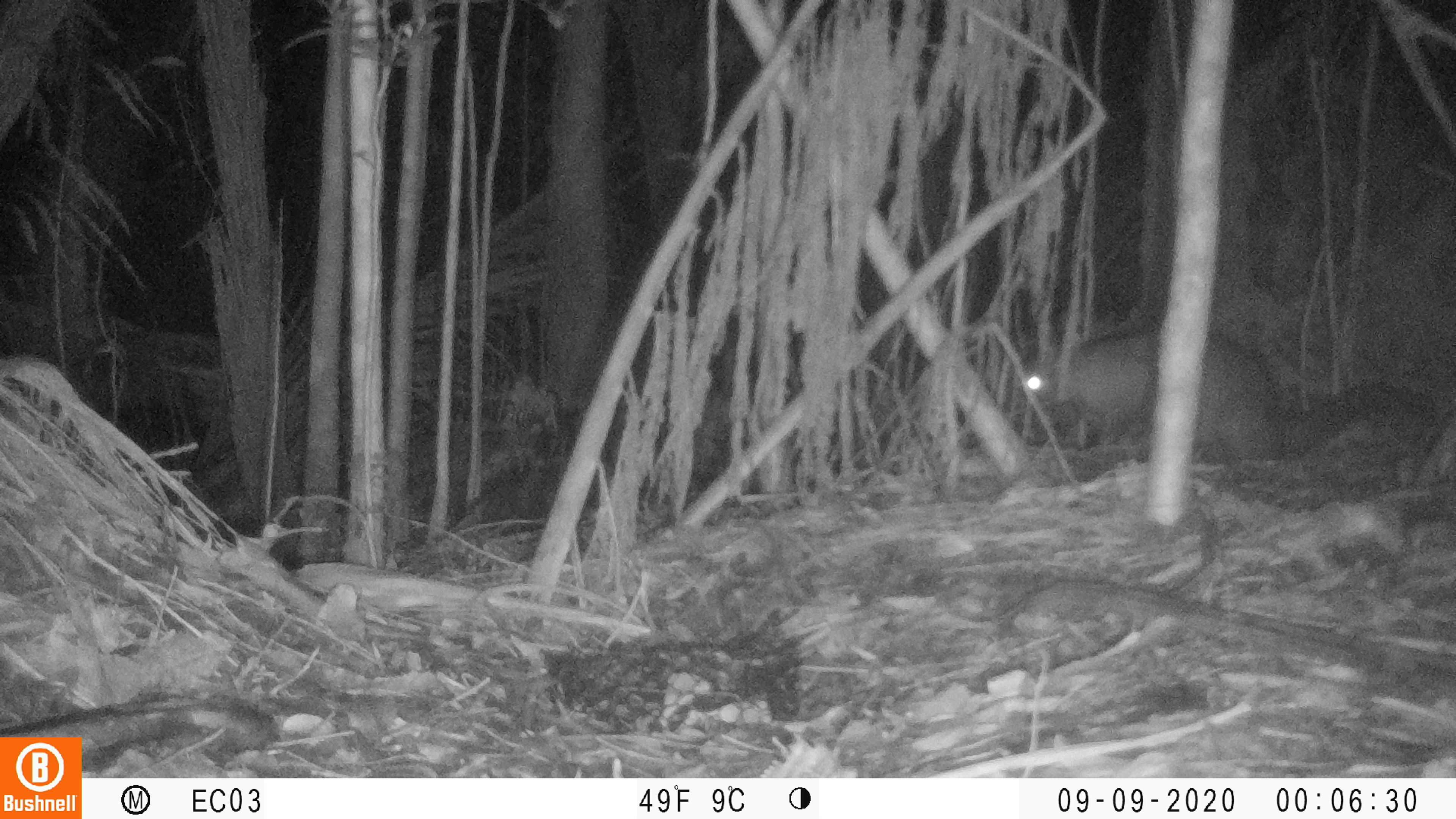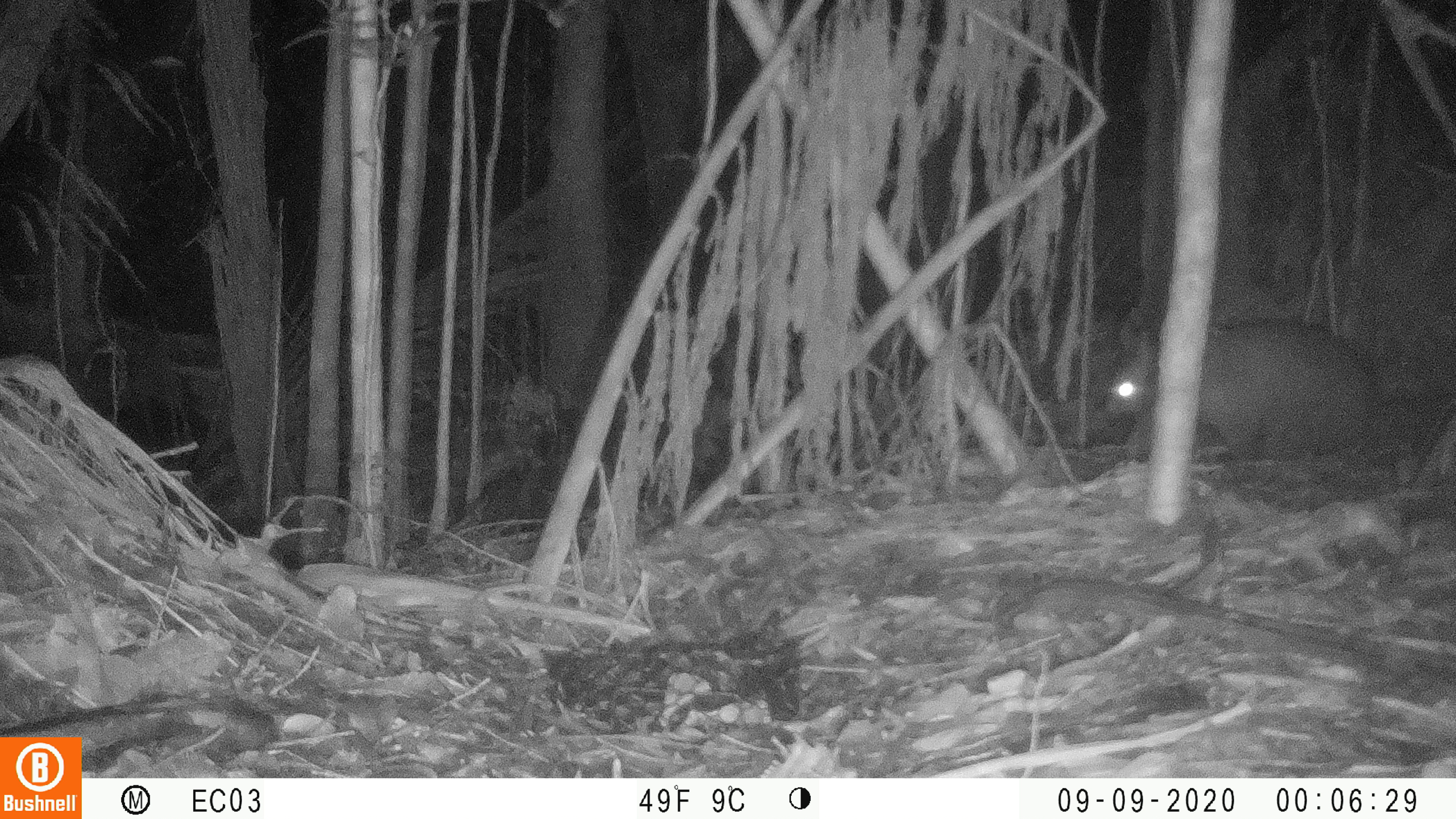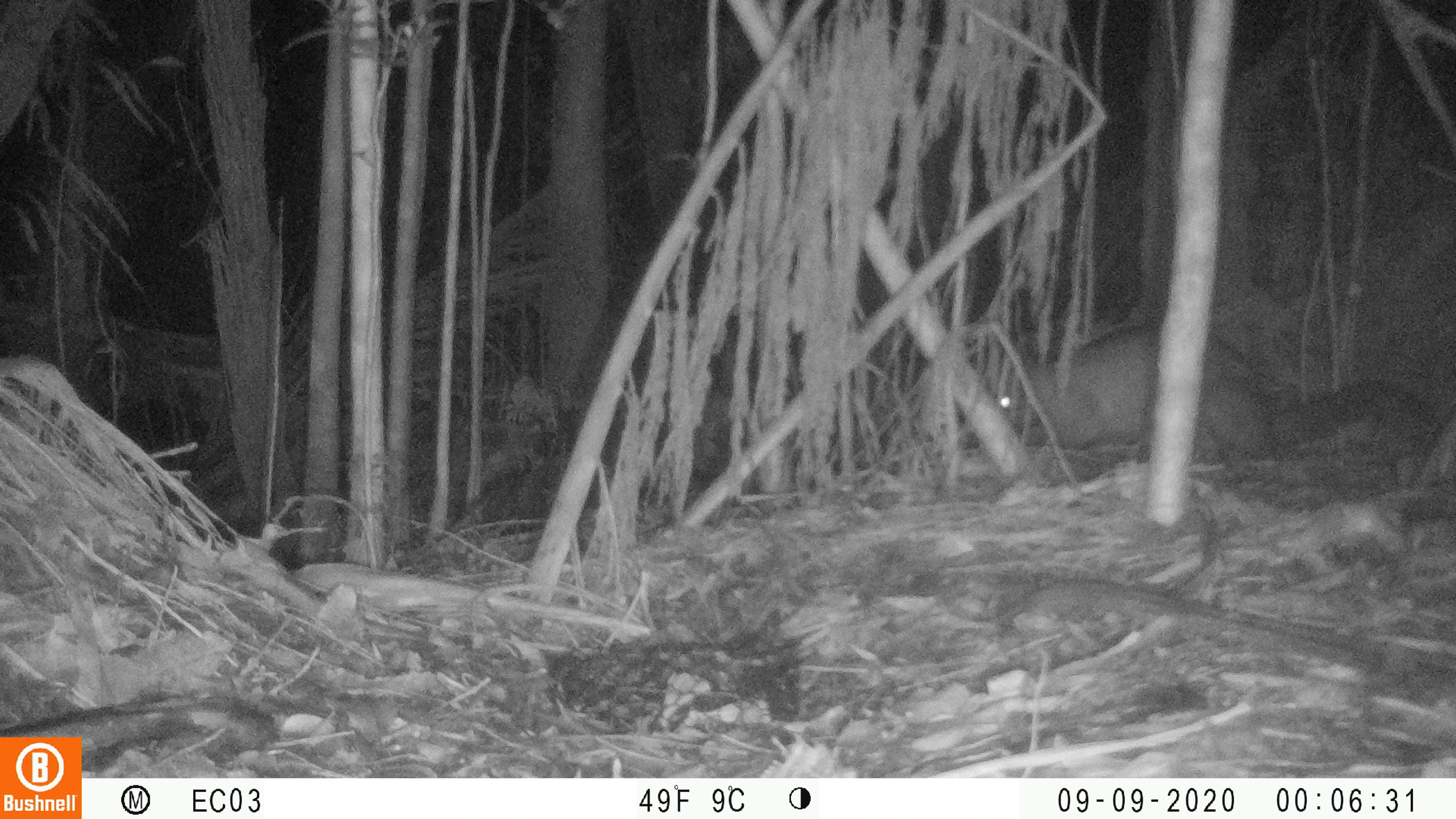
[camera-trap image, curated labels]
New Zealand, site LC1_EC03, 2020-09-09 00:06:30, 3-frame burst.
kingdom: Animalia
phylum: Chordata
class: Mammalia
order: Diprotodontia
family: Phalangeridae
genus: Trichosurus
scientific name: Trichosurus vulpecula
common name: common brushtail possum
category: possum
Possum (common brushtail possum) (Trichosurus vulpecula).